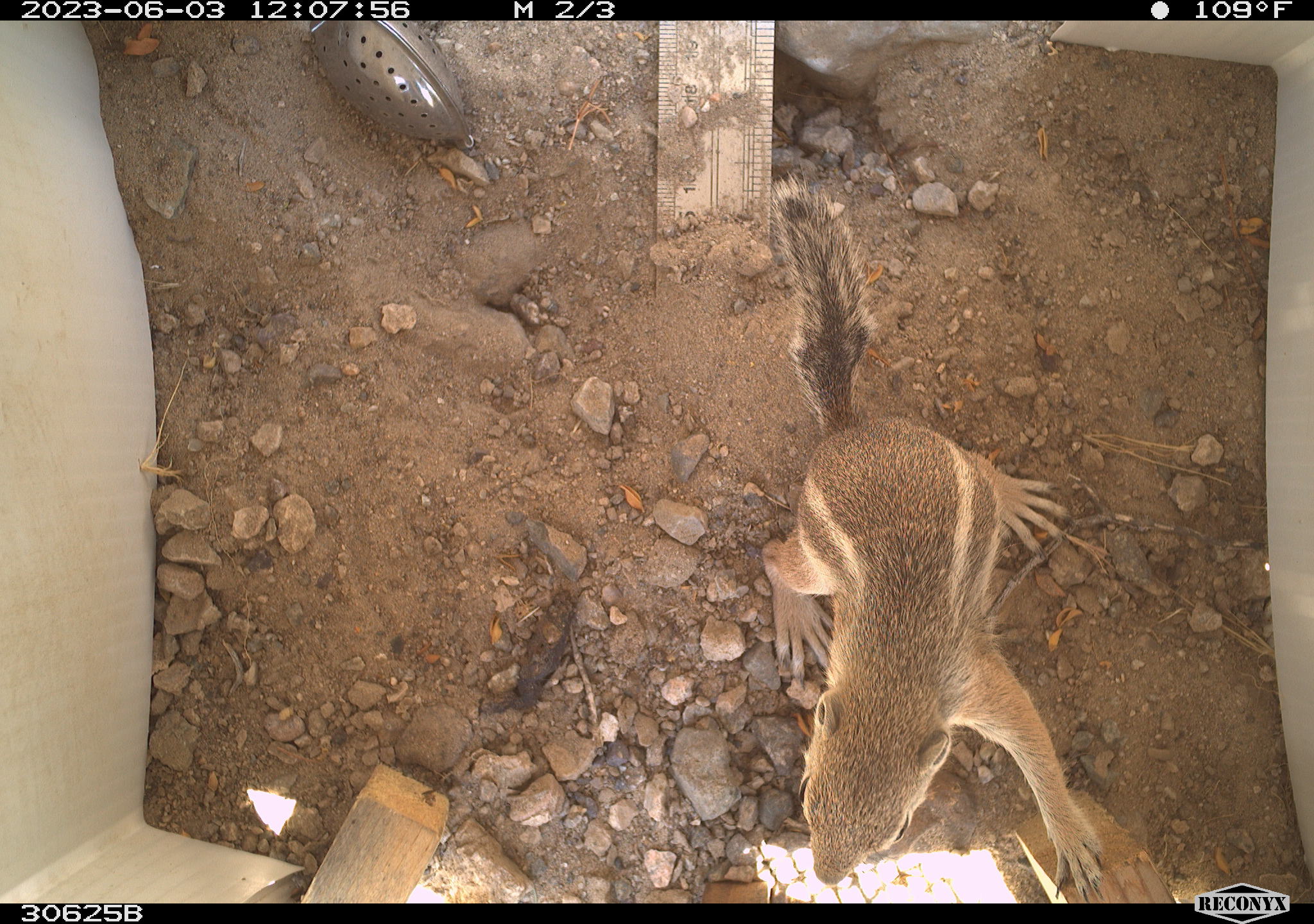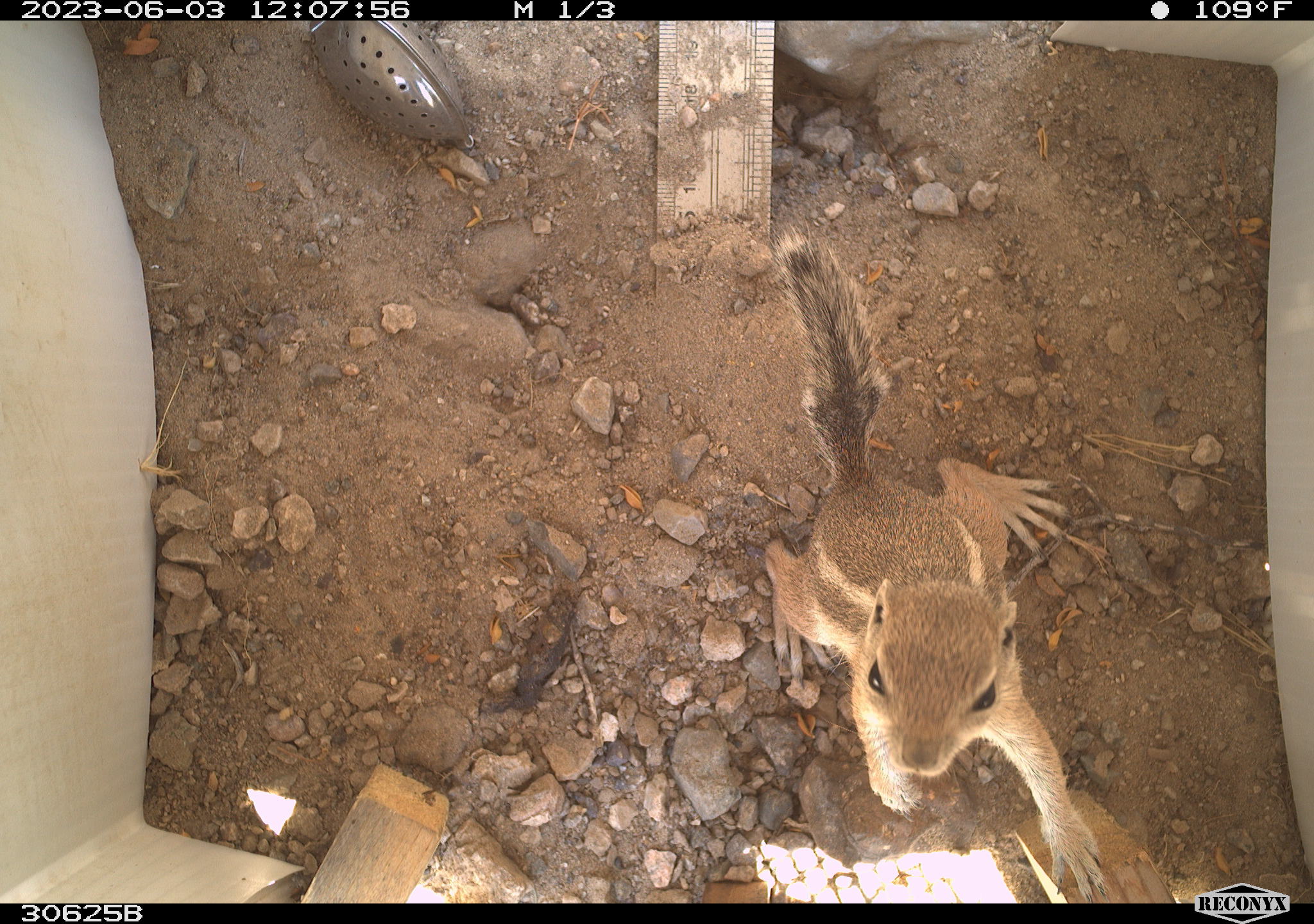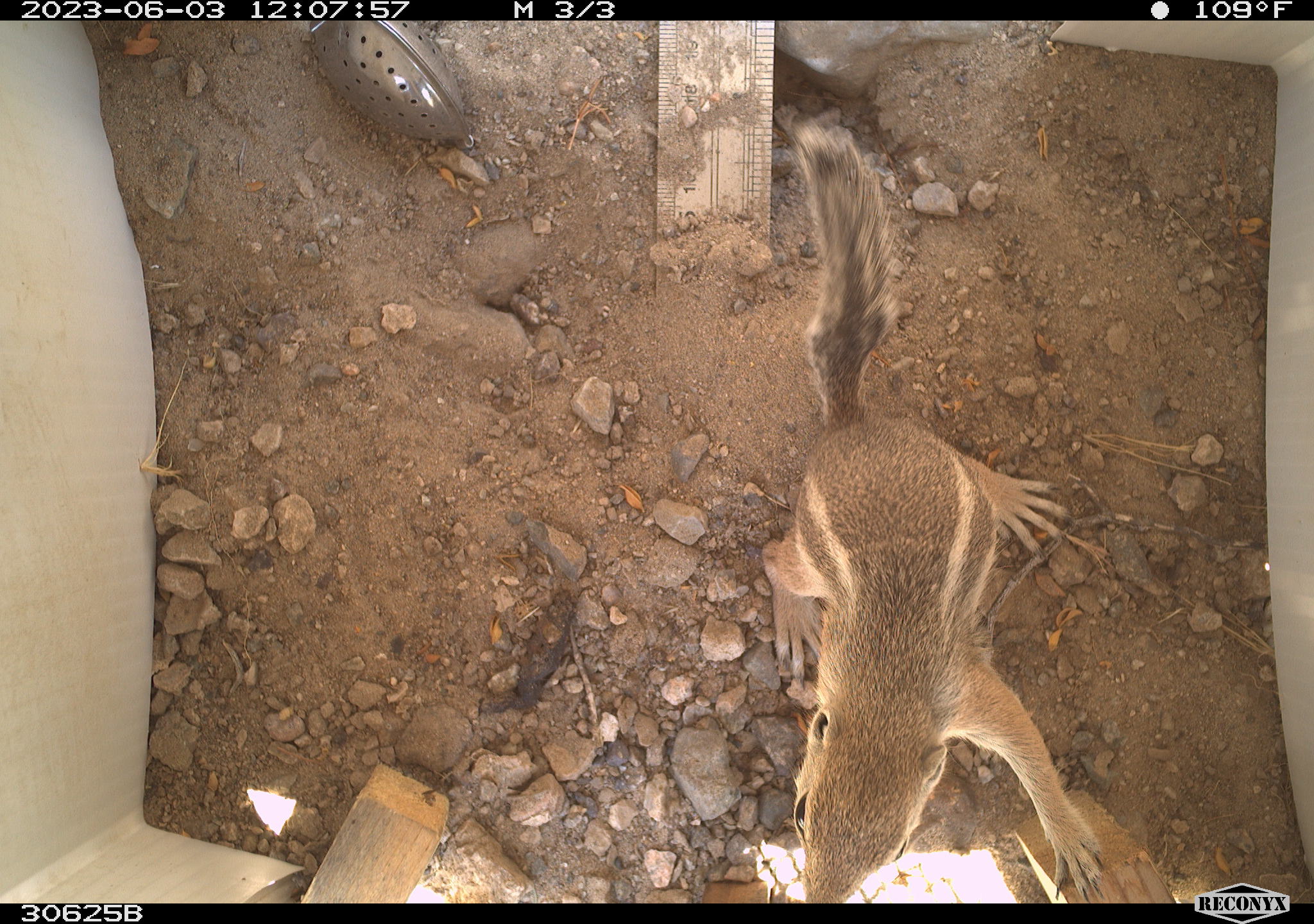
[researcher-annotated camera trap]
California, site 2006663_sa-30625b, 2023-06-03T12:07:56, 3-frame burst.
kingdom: Animalia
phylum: Chordata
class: Mammalia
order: Rodentia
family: Sciuridae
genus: Ammospermophilus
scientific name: Ammospermophilus leucurus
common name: white-tailed antelope squirrel